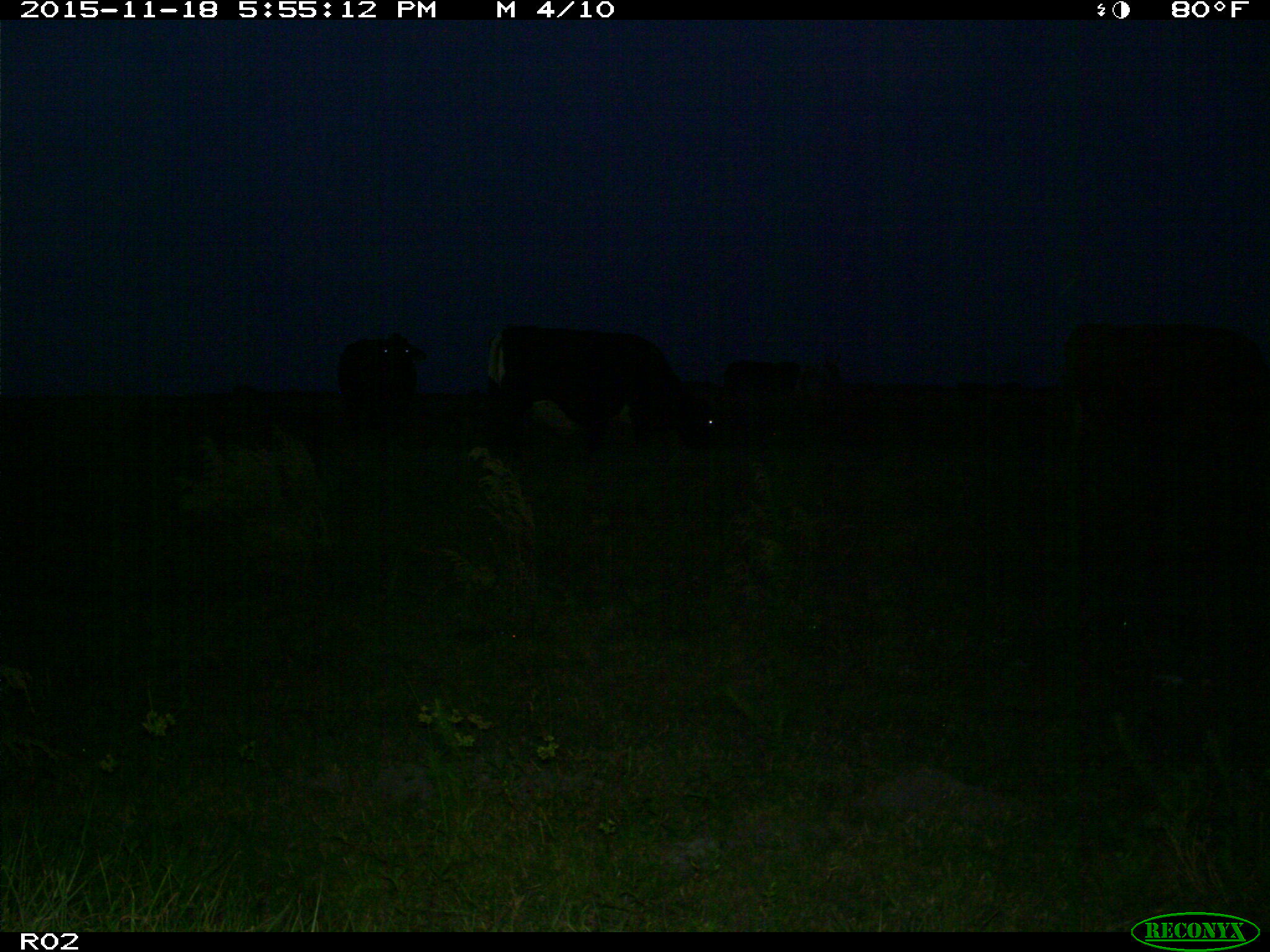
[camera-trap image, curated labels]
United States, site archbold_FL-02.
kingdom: Animalia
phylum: Chordata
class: Mammalia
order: Artiodactyla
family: Bovidae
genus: Bos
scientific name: Bos taurus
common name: domestic cow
Bos taurus (domestic cow).